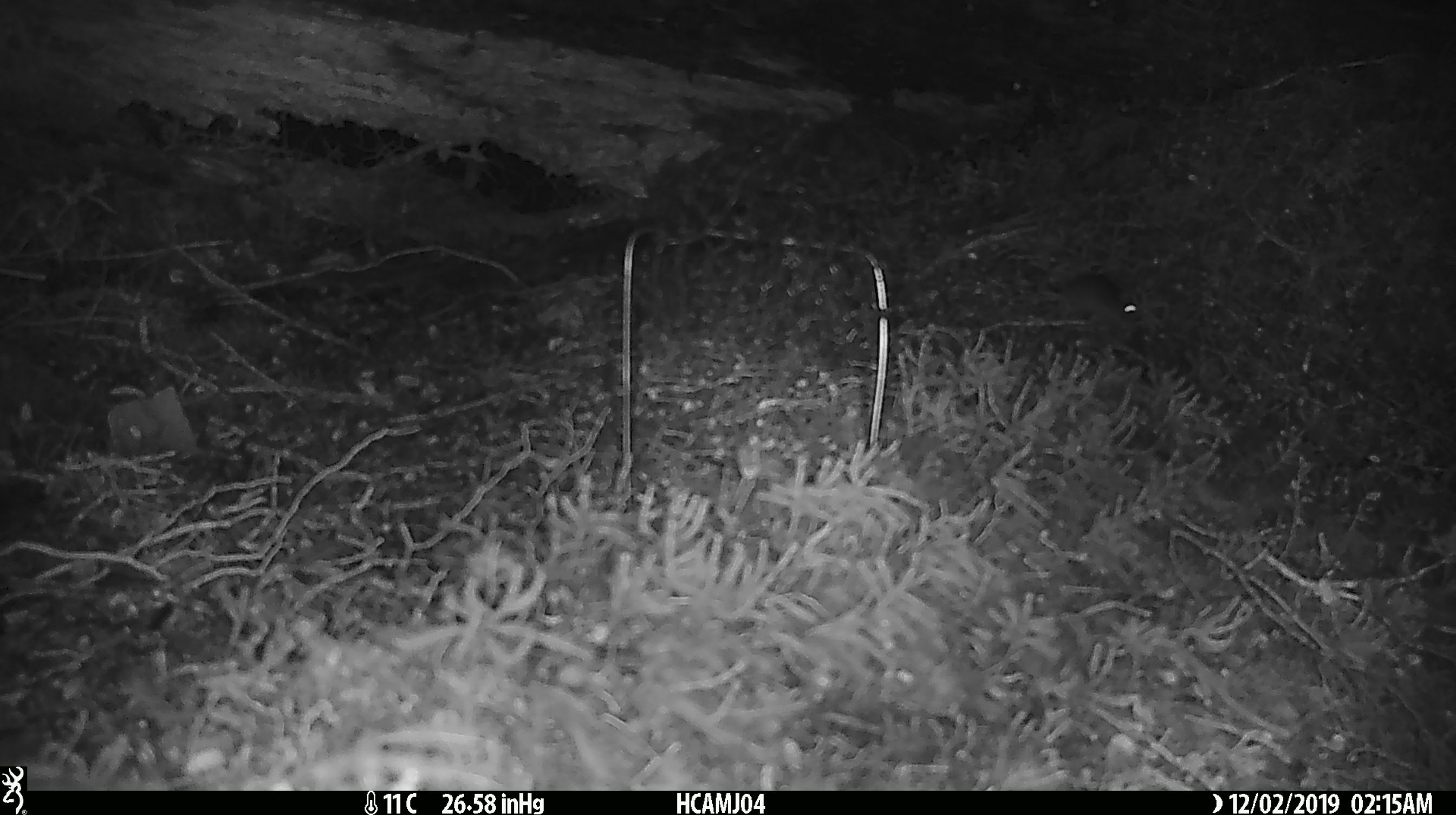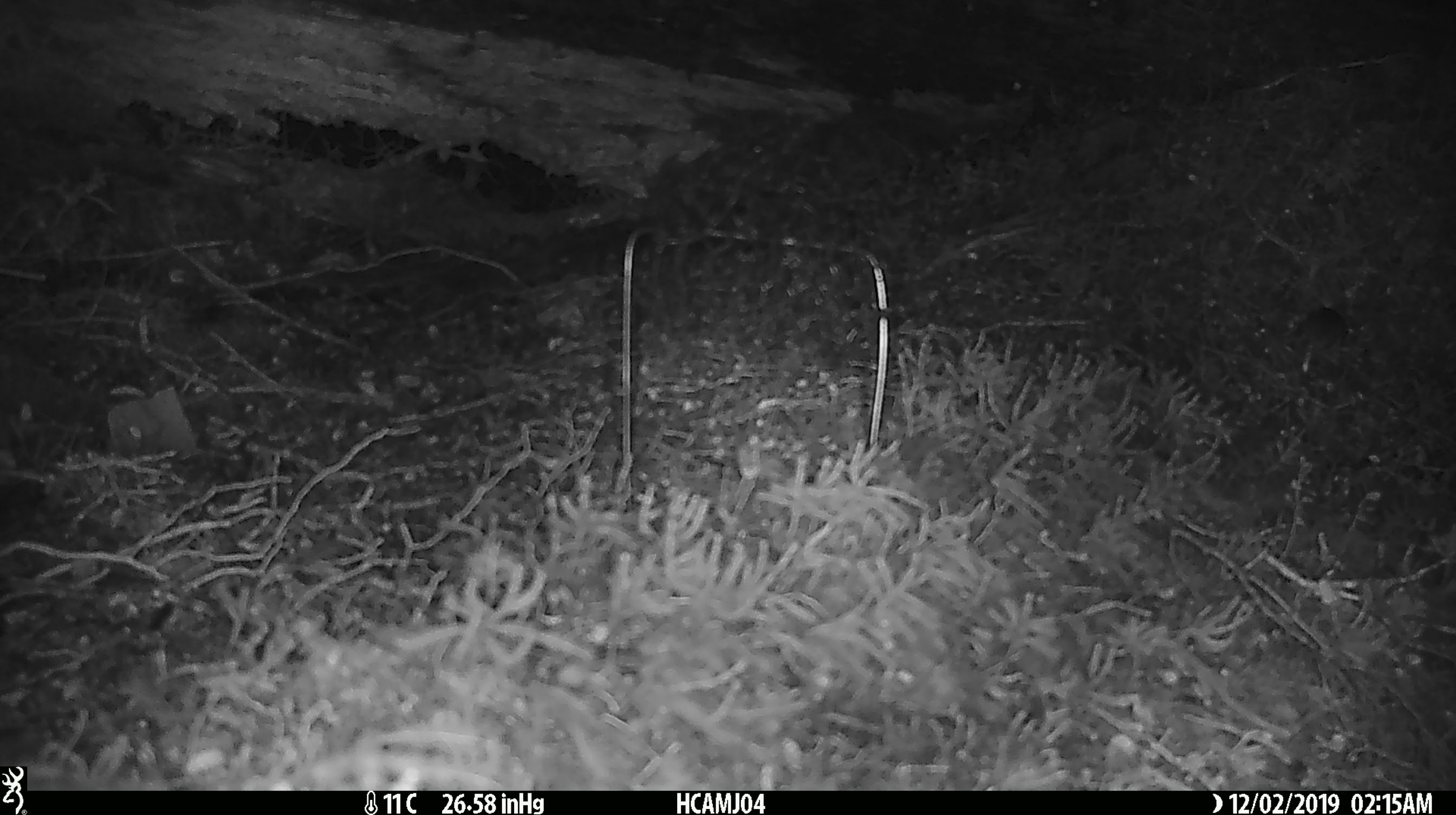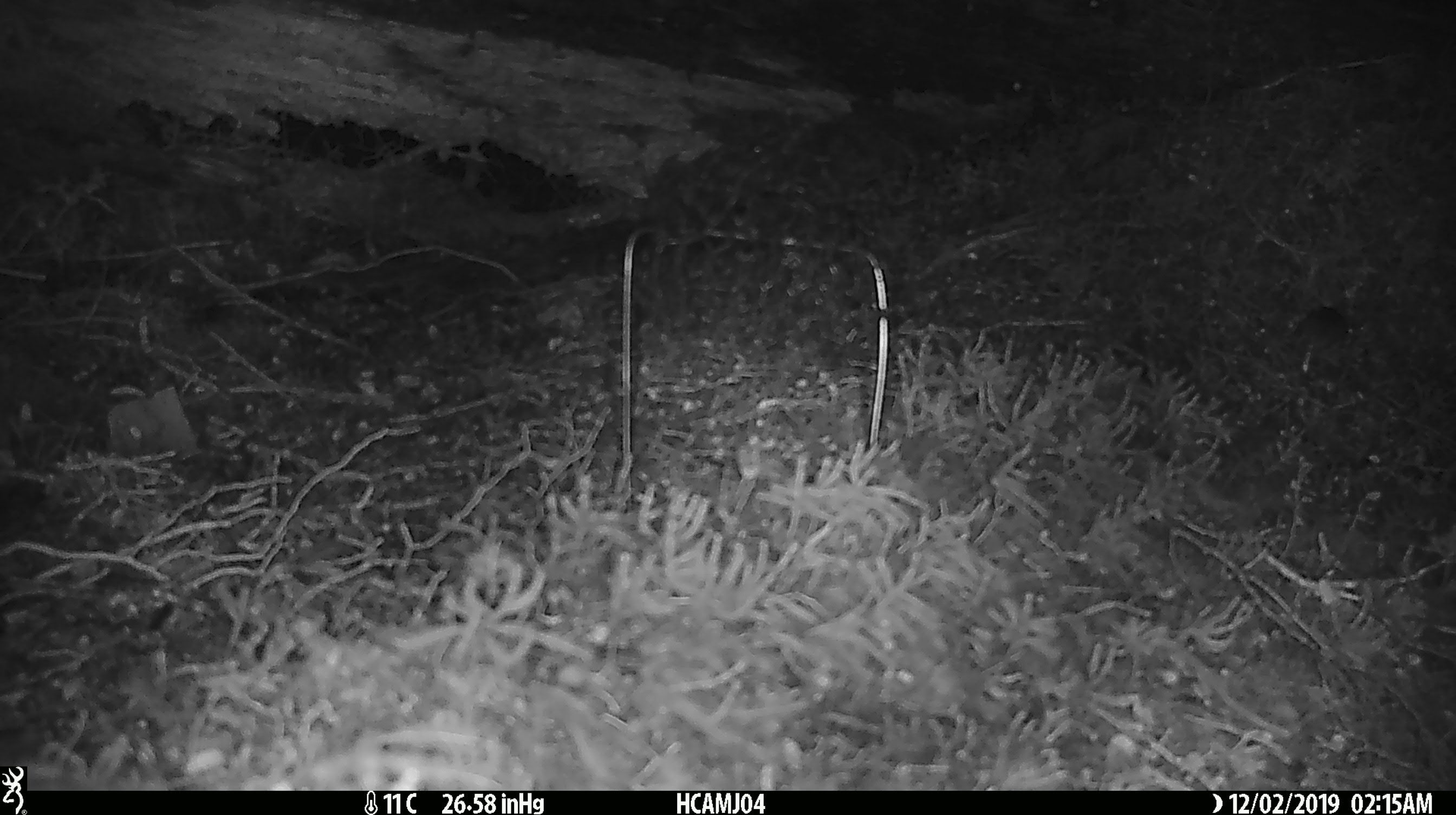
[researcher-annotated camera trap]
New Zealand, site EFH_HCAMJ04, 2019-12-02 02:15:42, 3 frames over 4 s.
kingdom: Animalia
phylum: Chordata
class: Mammalia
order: Rodentia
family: Muridae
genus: Mus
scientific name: Mus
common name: mouse